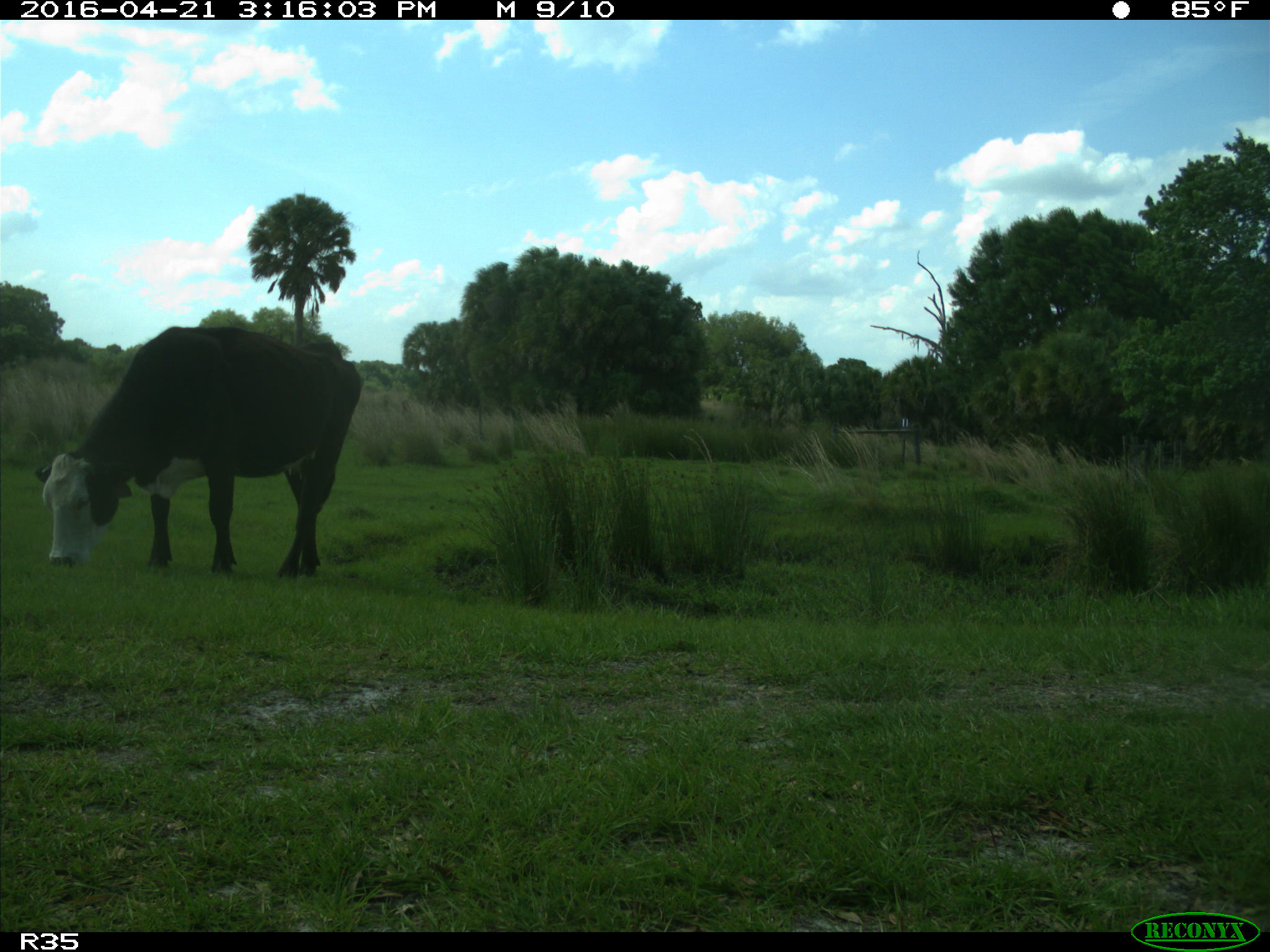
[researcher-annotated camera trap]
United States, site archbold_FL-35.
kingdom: Animalia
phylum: Chordata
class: Mammalia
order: Artiodactyla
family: Bovidae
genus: Bos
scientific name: Bos taurus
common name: domestic cow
Bos taurus (domestic cow).